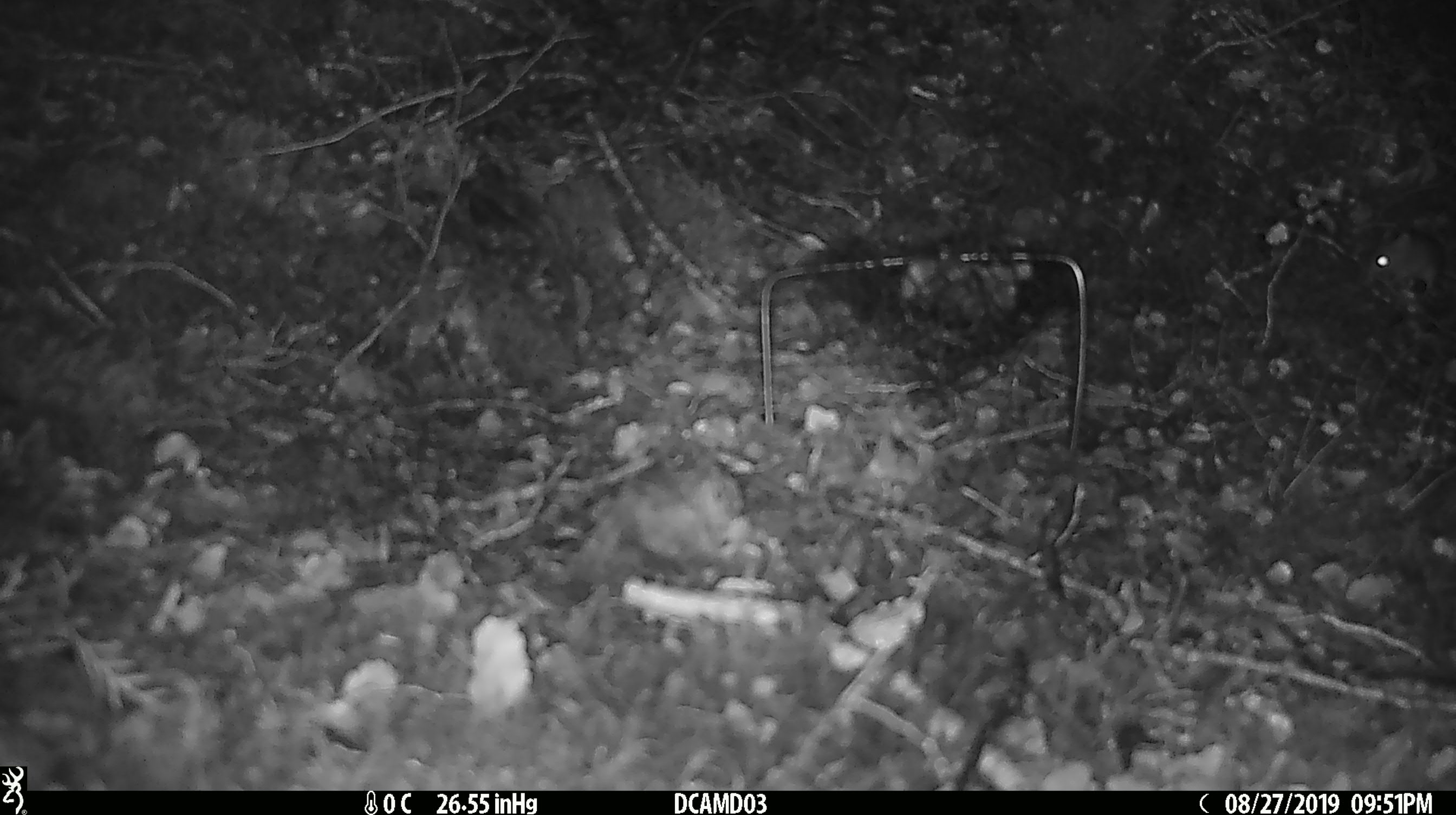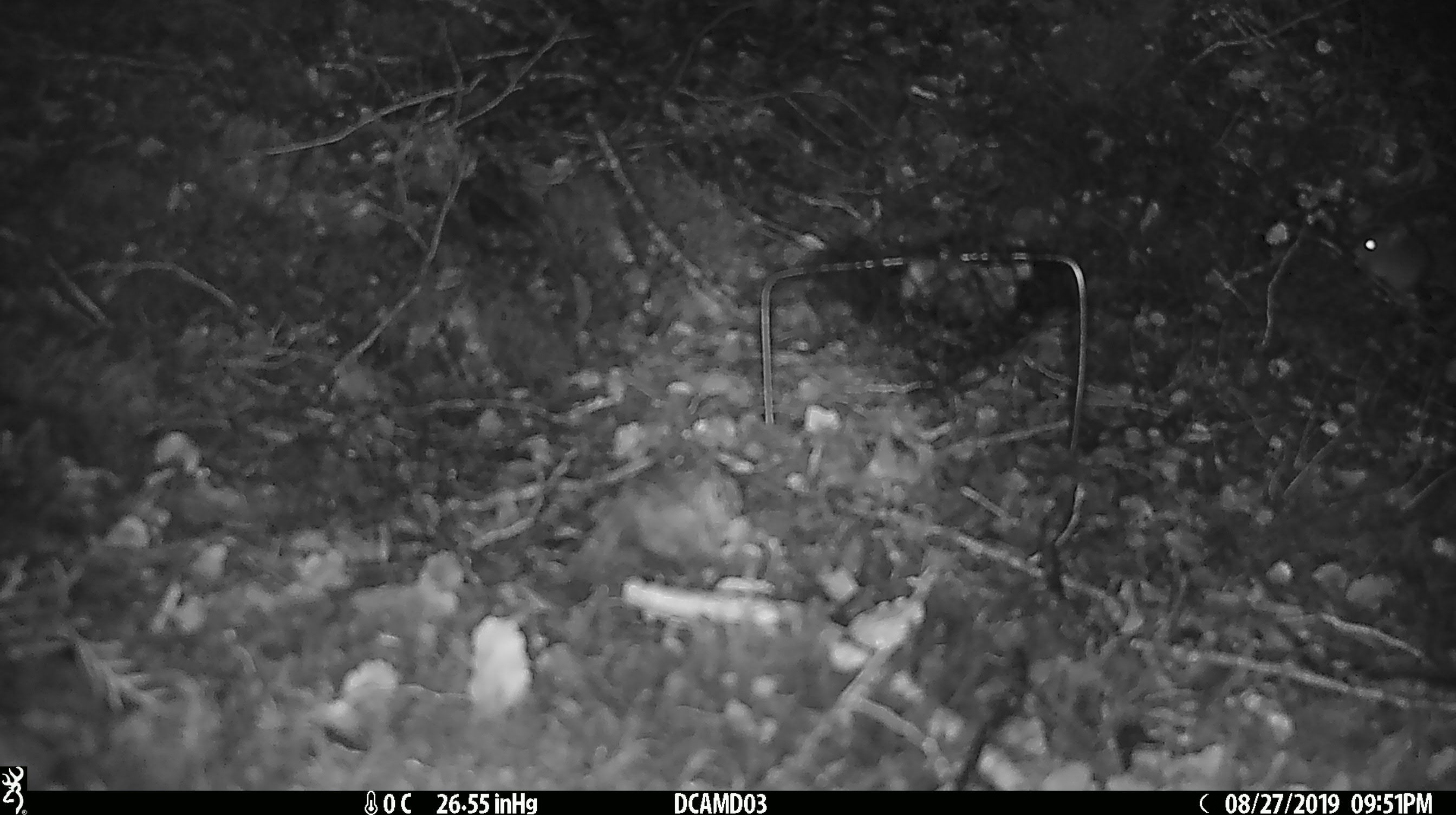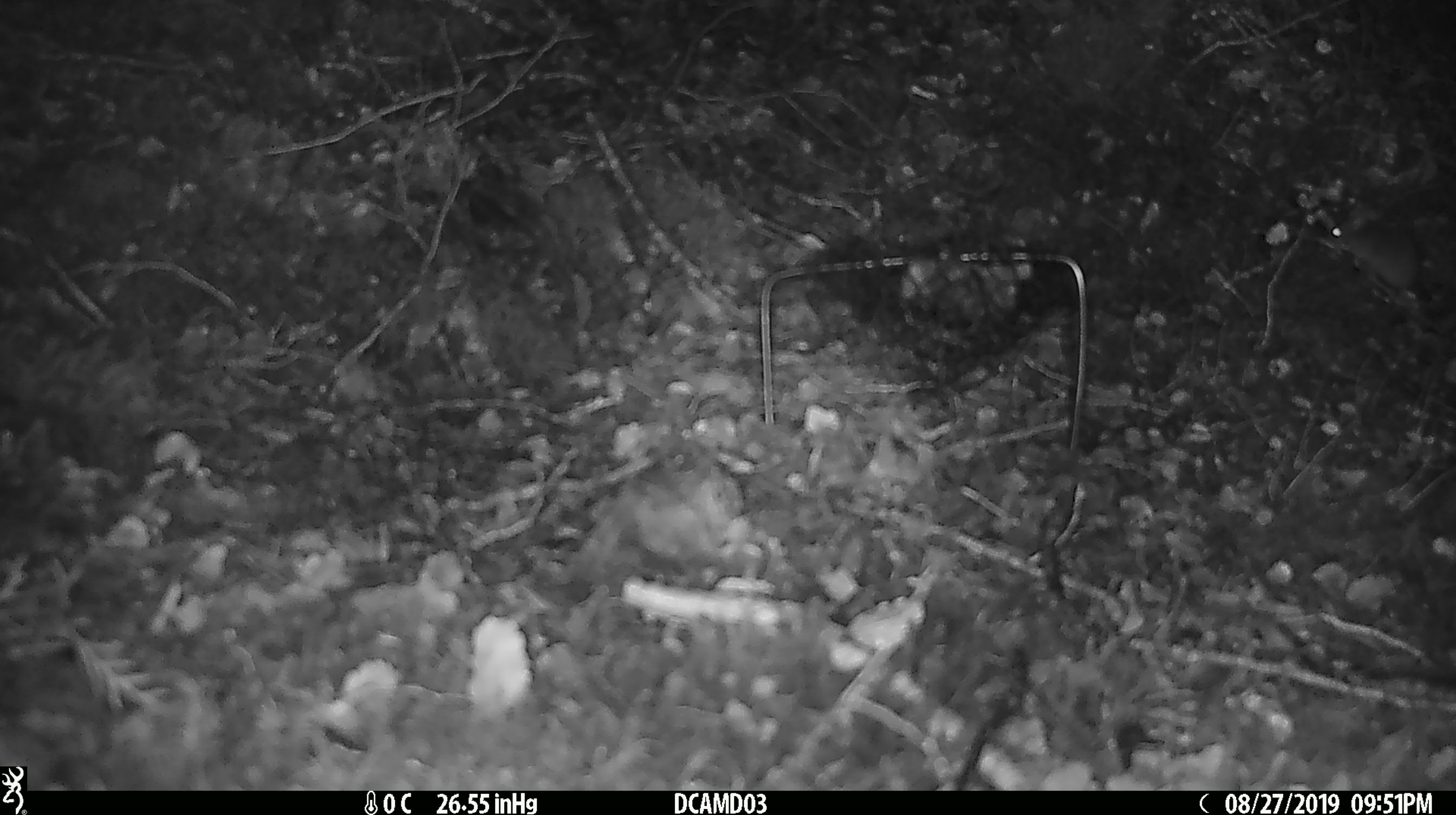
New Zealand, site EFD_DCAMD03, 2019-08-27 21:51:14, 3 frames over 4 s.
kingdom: Animalia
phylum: Chordata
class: Mammalia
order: Rodentia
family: Muridae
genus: Mus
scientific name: Mus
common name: mouse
Mouse (Mus).